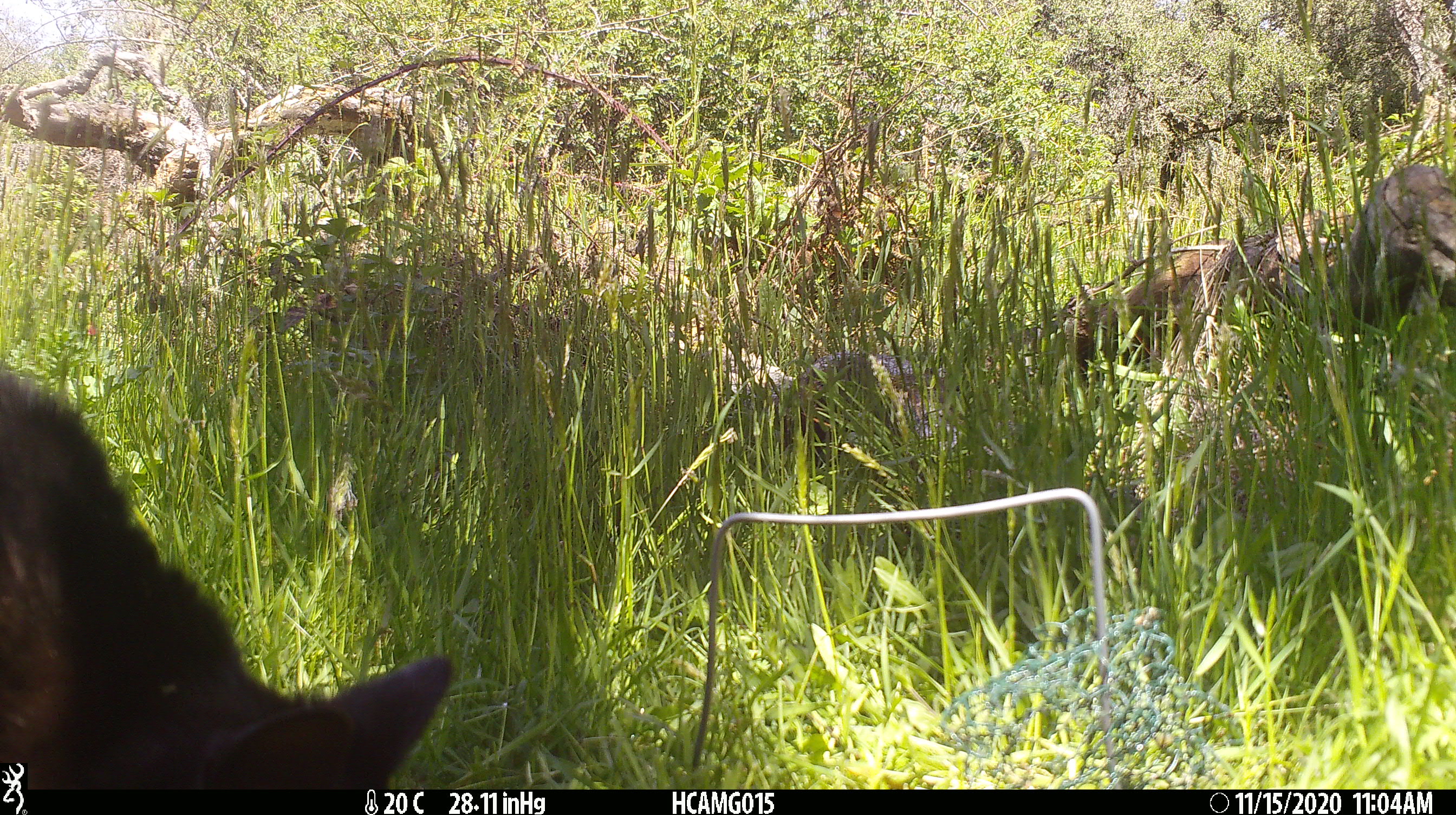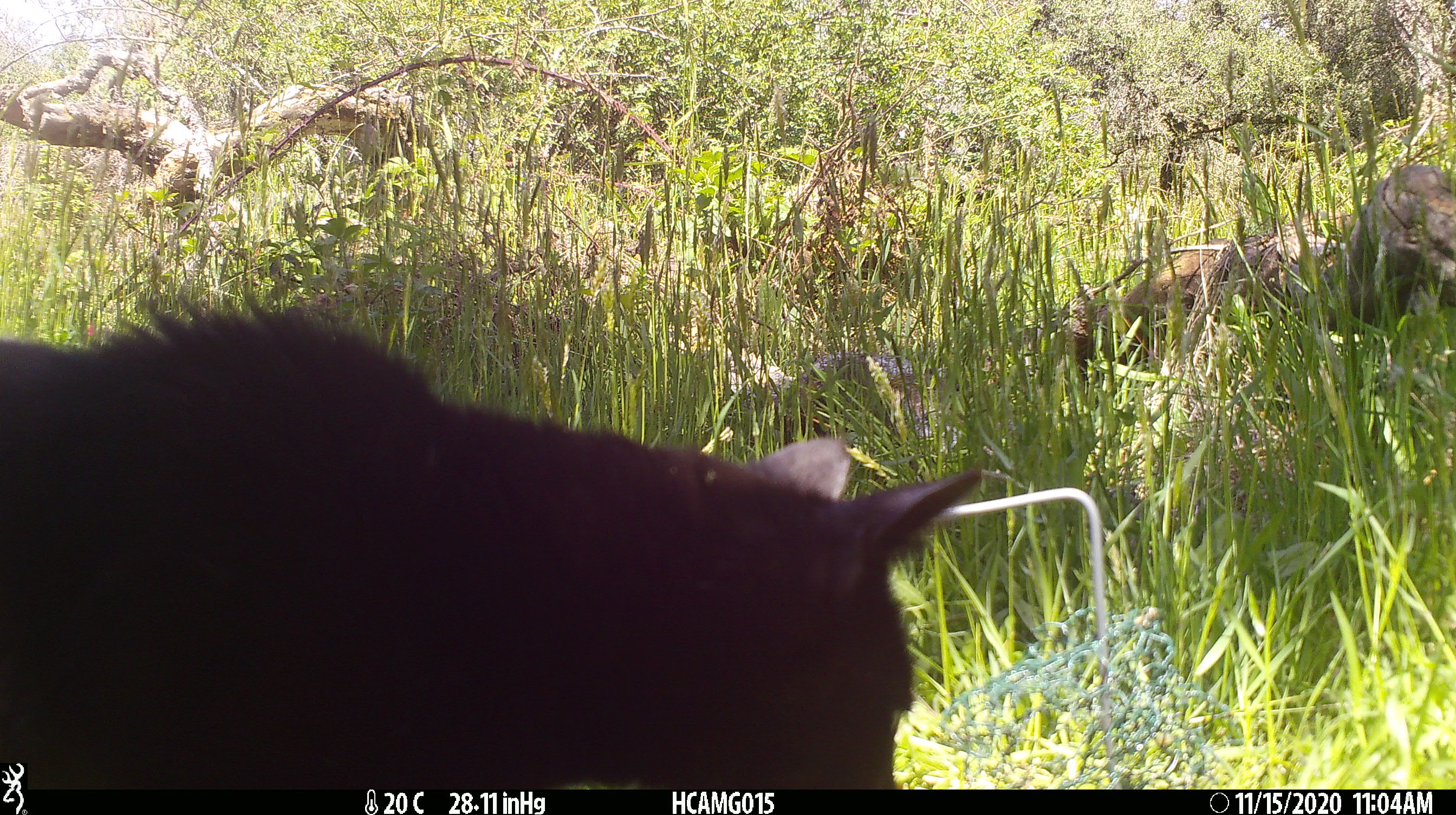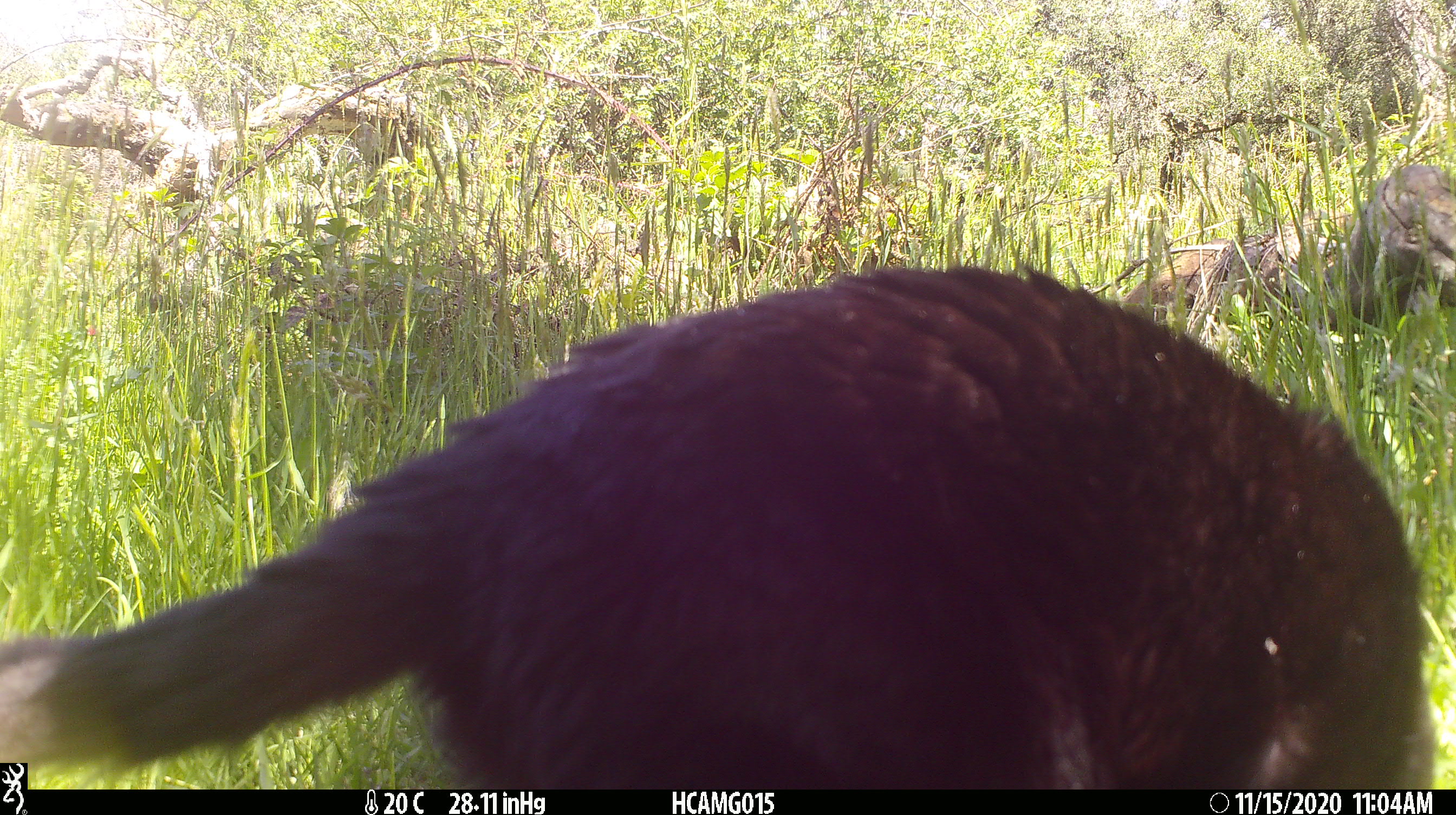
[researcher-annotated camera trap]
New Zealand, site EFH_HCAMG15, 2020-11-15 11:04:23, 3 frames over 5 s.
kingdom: Animalia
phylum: Chordata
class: Mammalia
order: Carnivora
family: Felidae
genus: Felis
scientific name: Felis catus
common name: domestic cat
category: cat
Cat (domestic cat) (Felis catus).